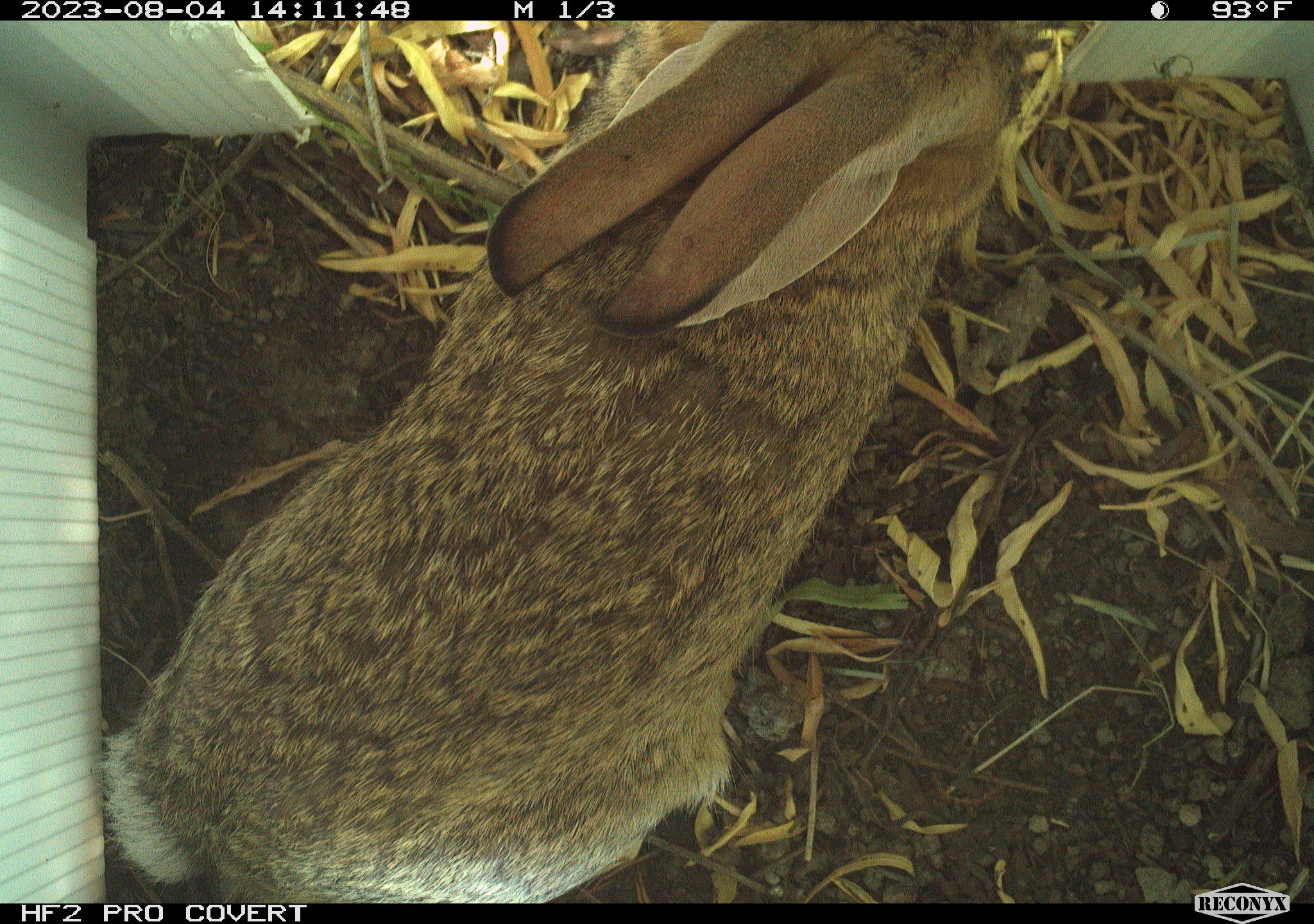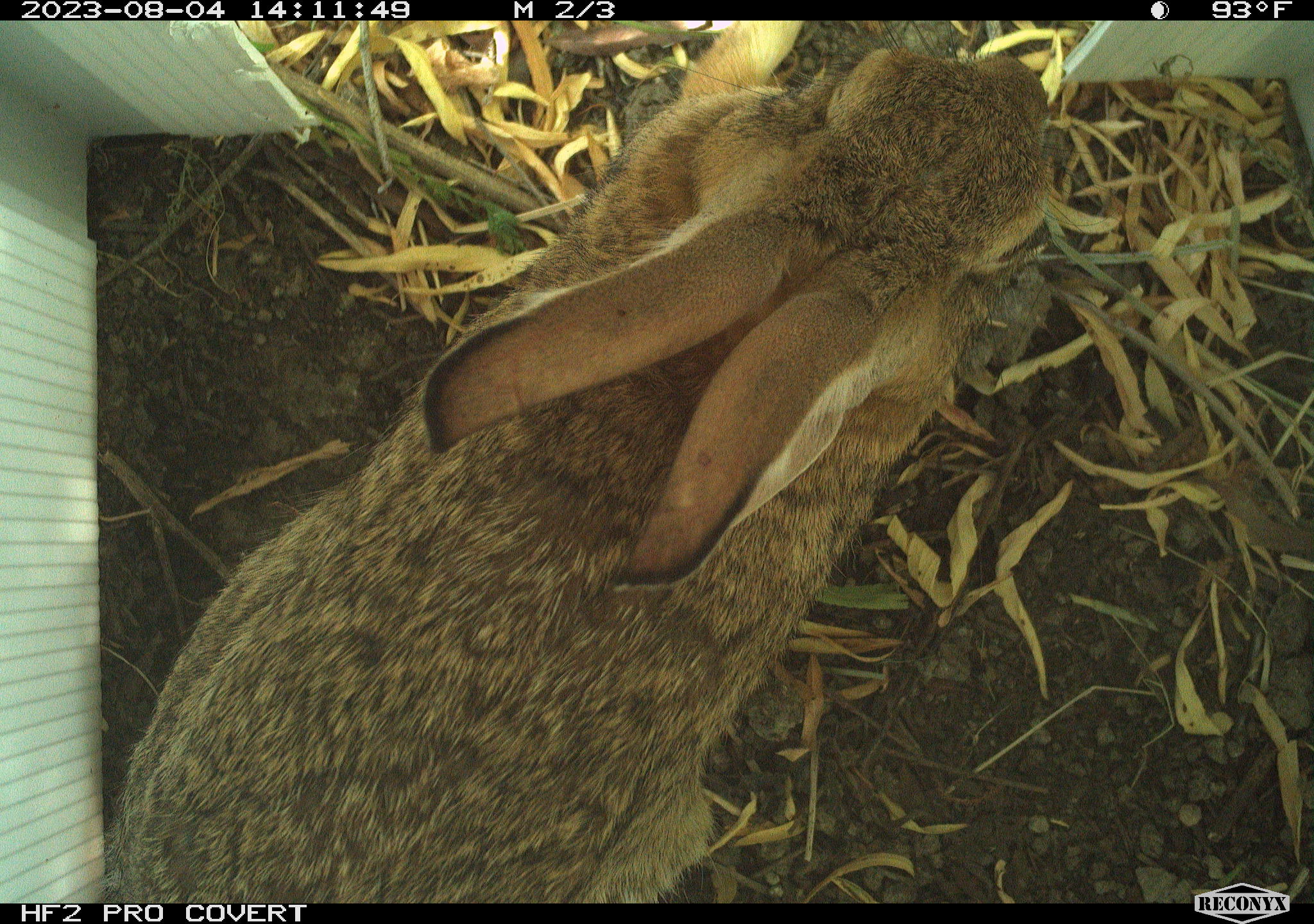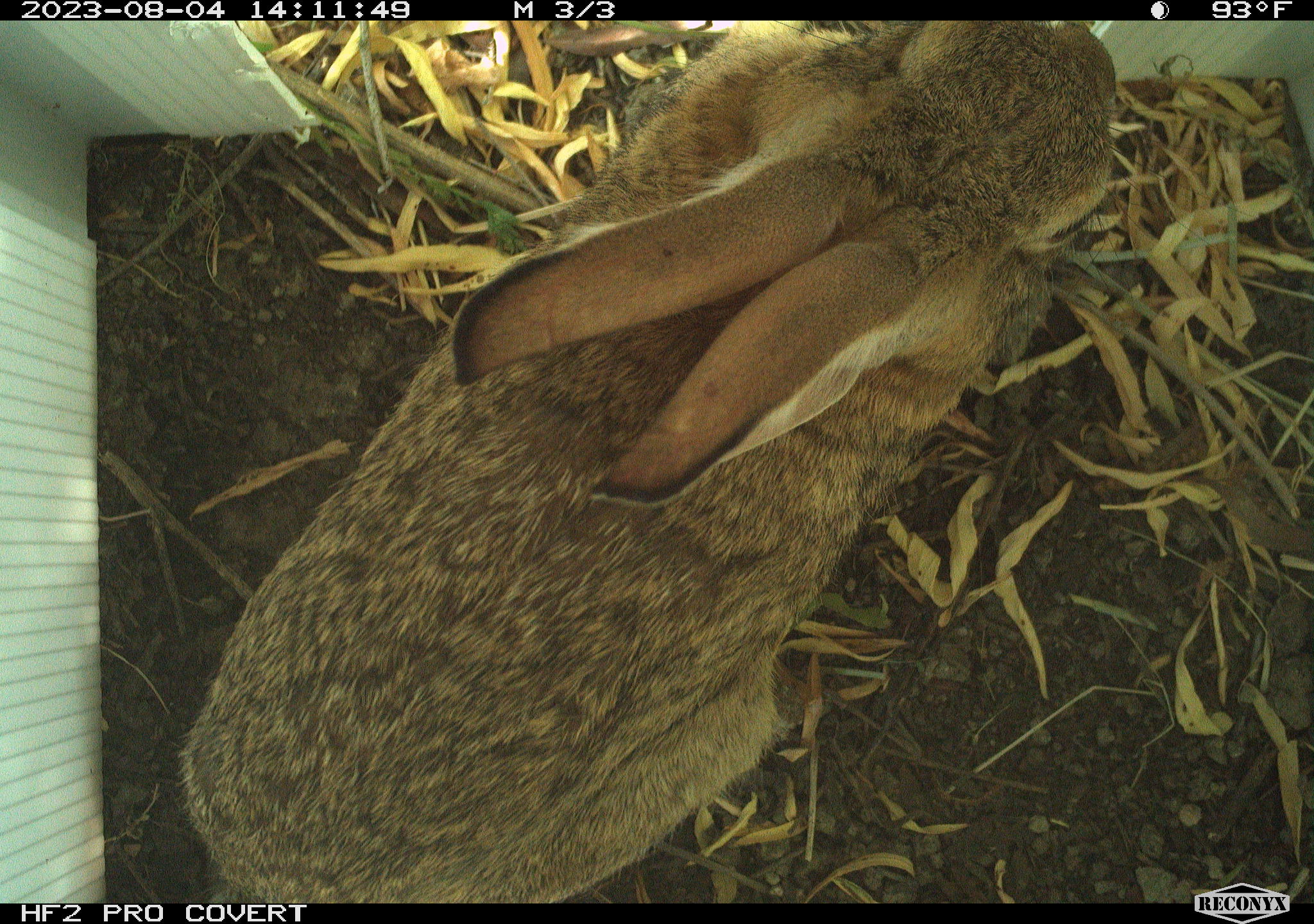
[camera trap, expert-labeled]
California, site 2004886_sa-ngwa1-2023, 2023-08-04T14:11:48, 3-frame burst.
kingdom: Animalia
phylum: Chordata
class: Mammalia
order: Lagomorpha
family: Leporidae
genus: Sylvilagus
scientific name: Sylvilagus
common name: cottontail rabbits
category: sylvilagus species